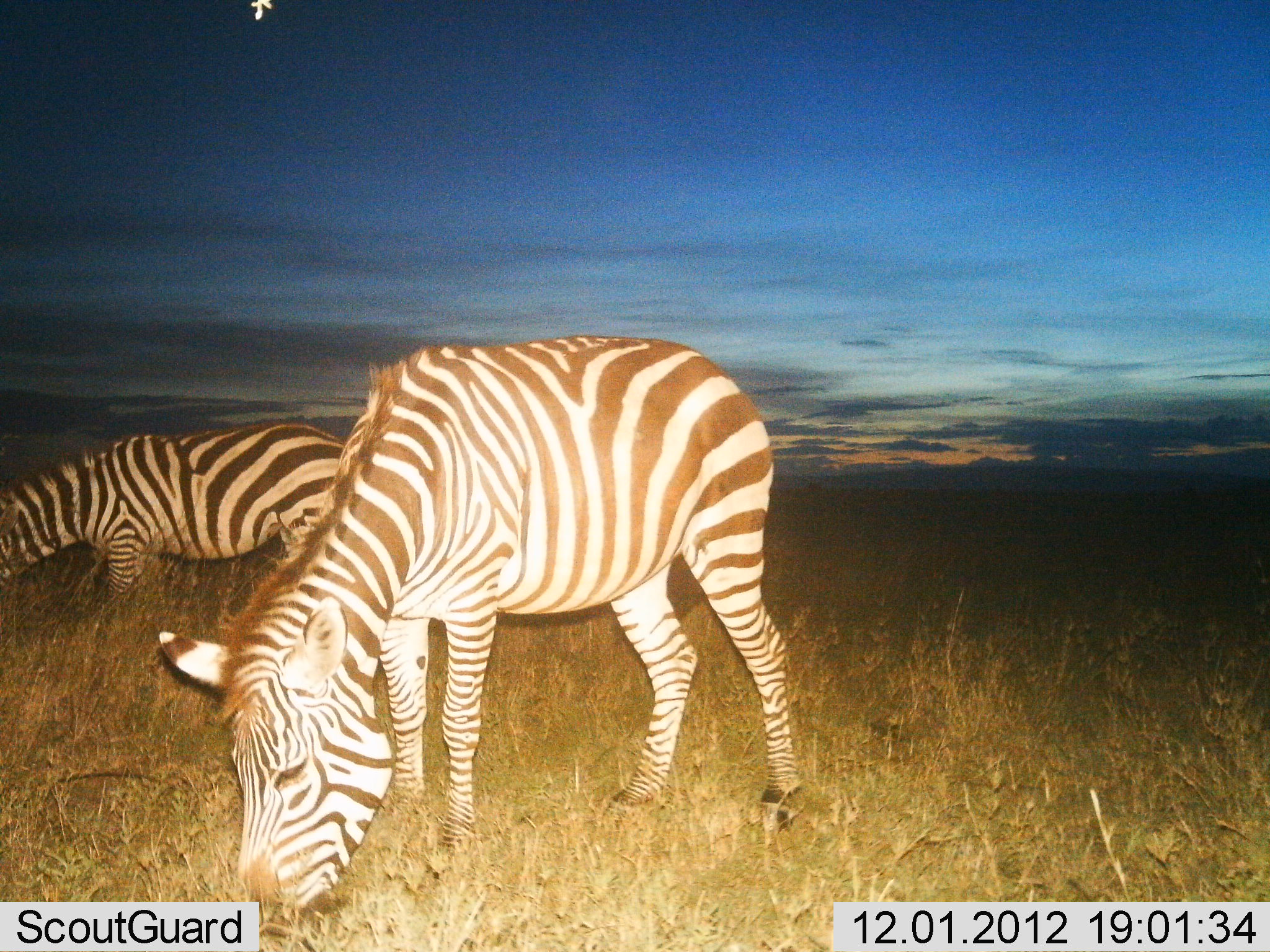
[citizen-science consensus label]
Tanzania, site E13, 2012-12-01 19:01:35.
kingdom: Animalia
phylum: Chordata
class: Mammalia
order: Perissodactyla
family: Equidae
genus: Equus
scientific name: Equus quagga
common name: plains zebra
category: zebra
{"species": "zebra (plains zebra) (Equus quagga)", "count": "2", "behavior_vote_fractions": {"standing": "10%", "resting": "0%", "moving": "0%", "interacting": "0%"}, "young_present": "0%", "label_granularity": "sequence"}